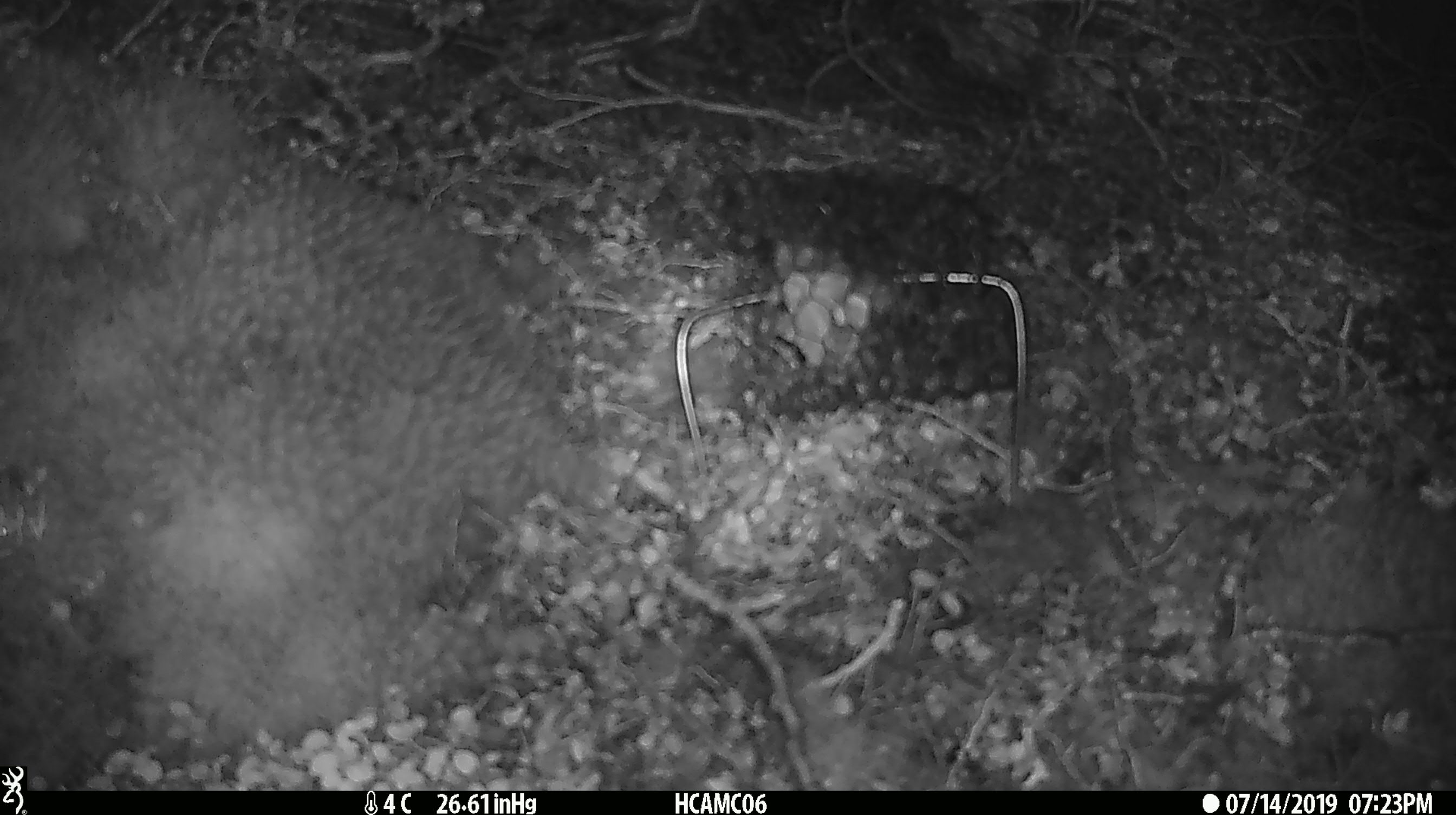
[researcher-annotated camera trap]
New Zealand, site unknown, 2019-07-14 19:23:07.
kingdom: Animalia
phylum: Chordata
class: Mammalia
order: Rodentia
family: Muridae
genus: Mus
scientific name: Mus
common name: mouse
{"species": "mouse (Mus)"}